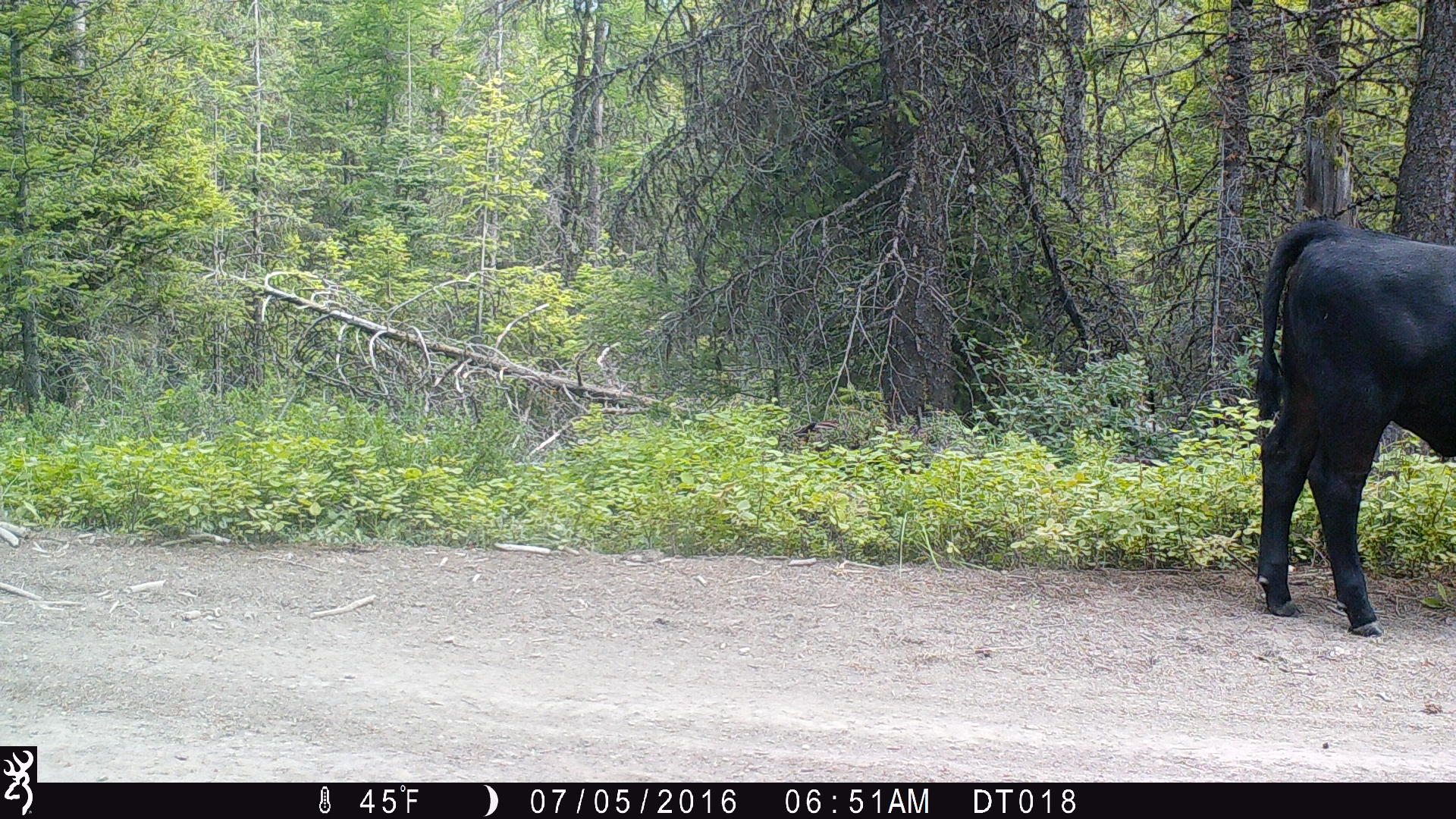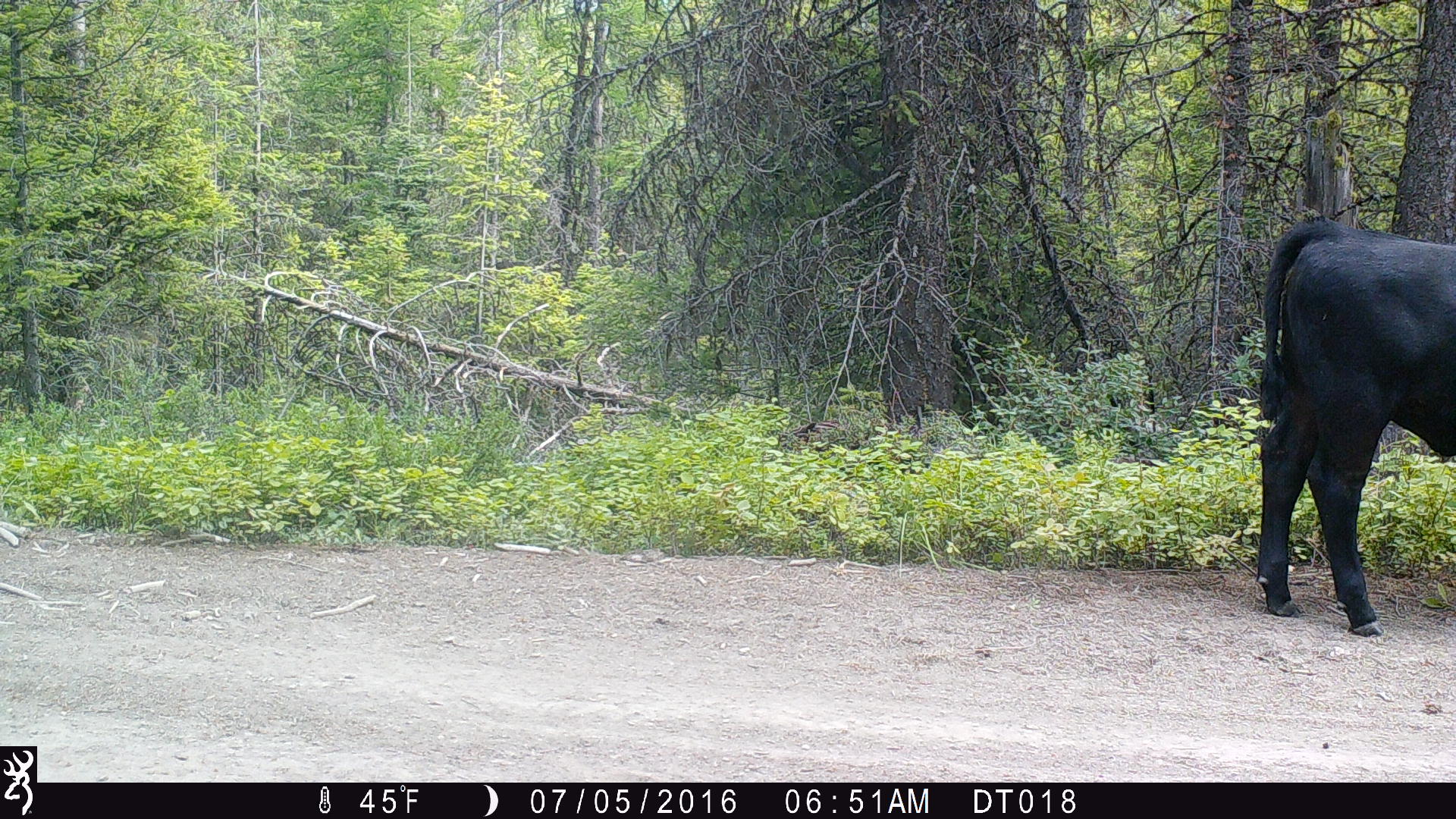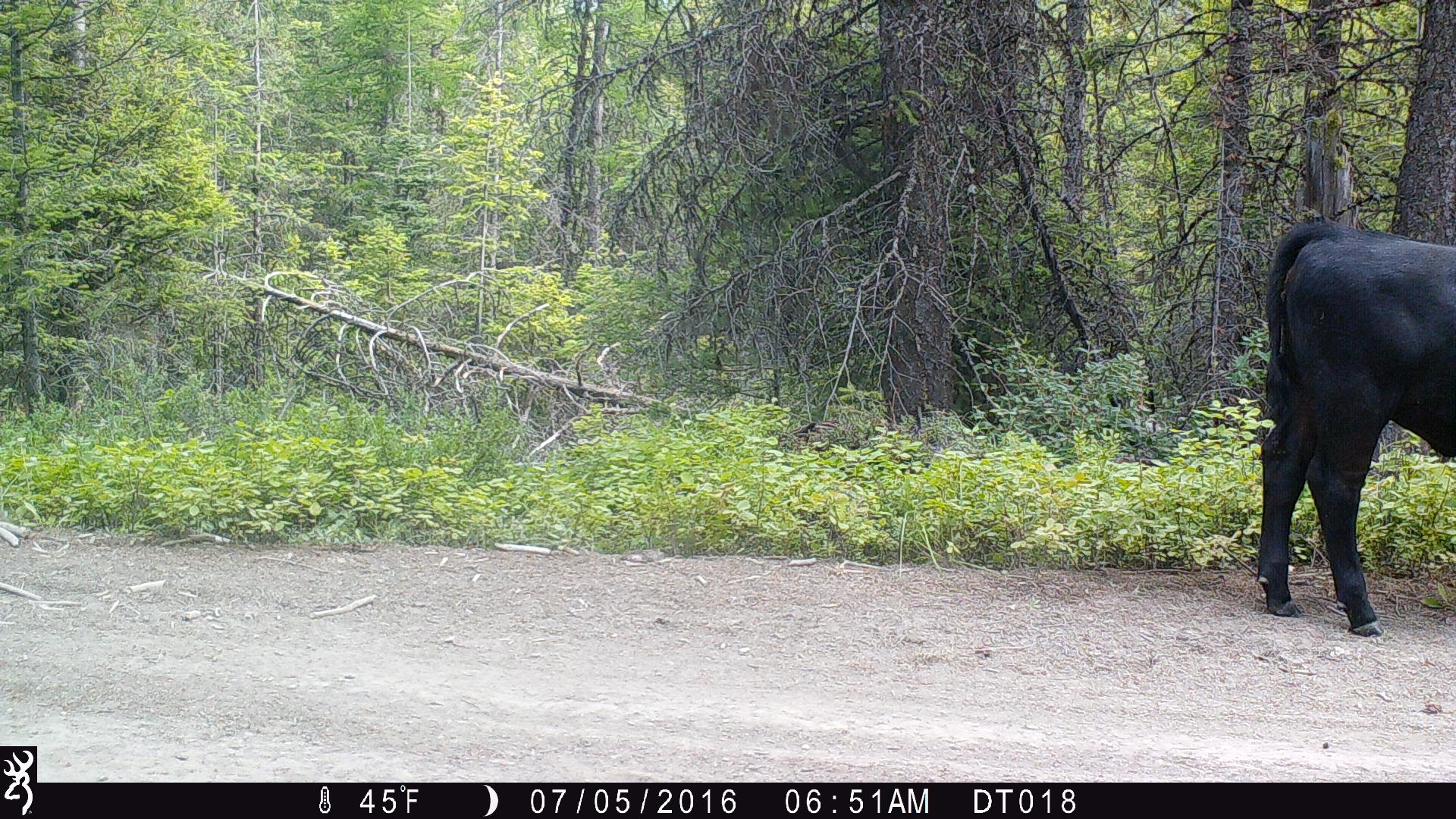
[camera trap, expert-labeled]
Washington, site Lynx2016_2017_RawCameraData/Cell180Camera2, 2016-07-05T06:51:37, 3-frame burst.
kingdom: Animalia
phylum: Chordata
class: Mammalia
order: Artiodactyla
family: Bovidae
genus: Bos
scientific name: Bos taurus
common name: domestic cattle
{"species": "domestic cattle (Bos taurus)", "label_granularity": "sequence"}